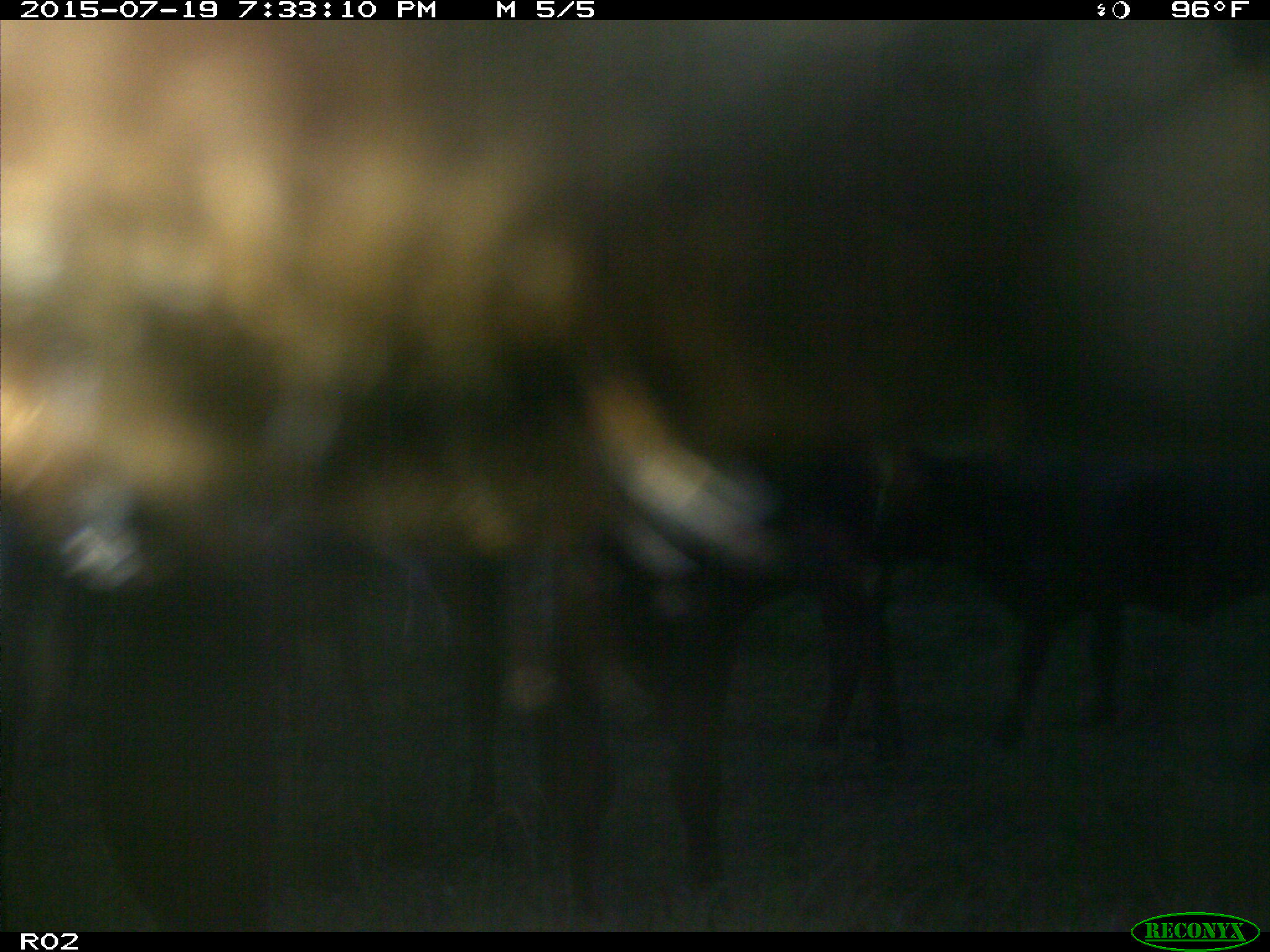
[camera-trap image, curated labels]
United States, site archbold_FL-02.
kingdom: Animalia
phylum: Chordata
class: Mammalia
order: Artiodactyla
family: Bovidae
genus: Bos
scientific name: Bos taurus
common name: domestic cow